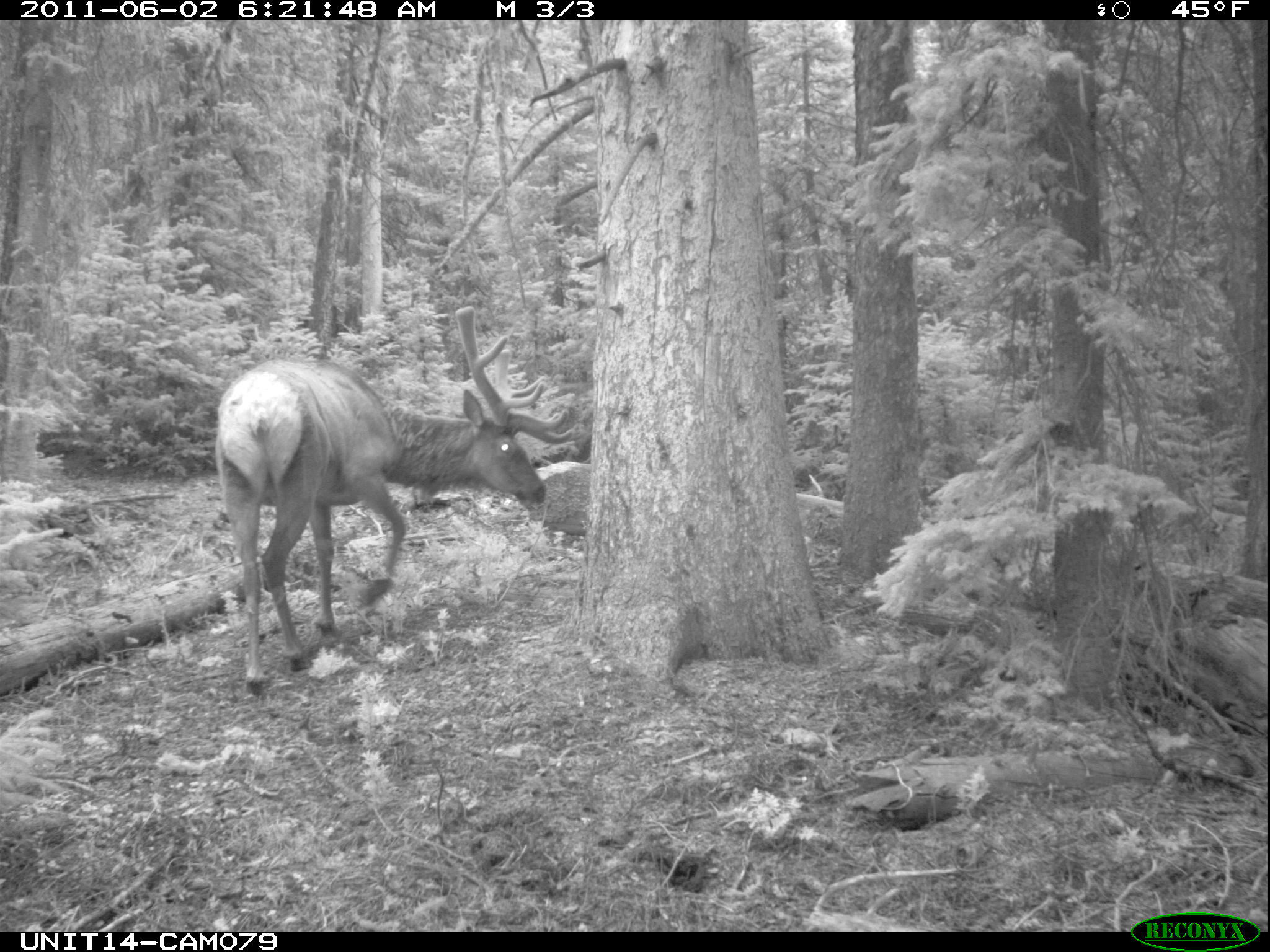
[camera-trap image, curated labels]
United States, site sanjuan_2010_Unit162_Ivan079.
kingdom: Animalia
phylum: Chordata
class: Mammalia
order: Artiodactyla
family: Cervidae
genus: Cervus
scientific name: Cervus elaphus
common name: red deer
Cervus elaphus (red deer).